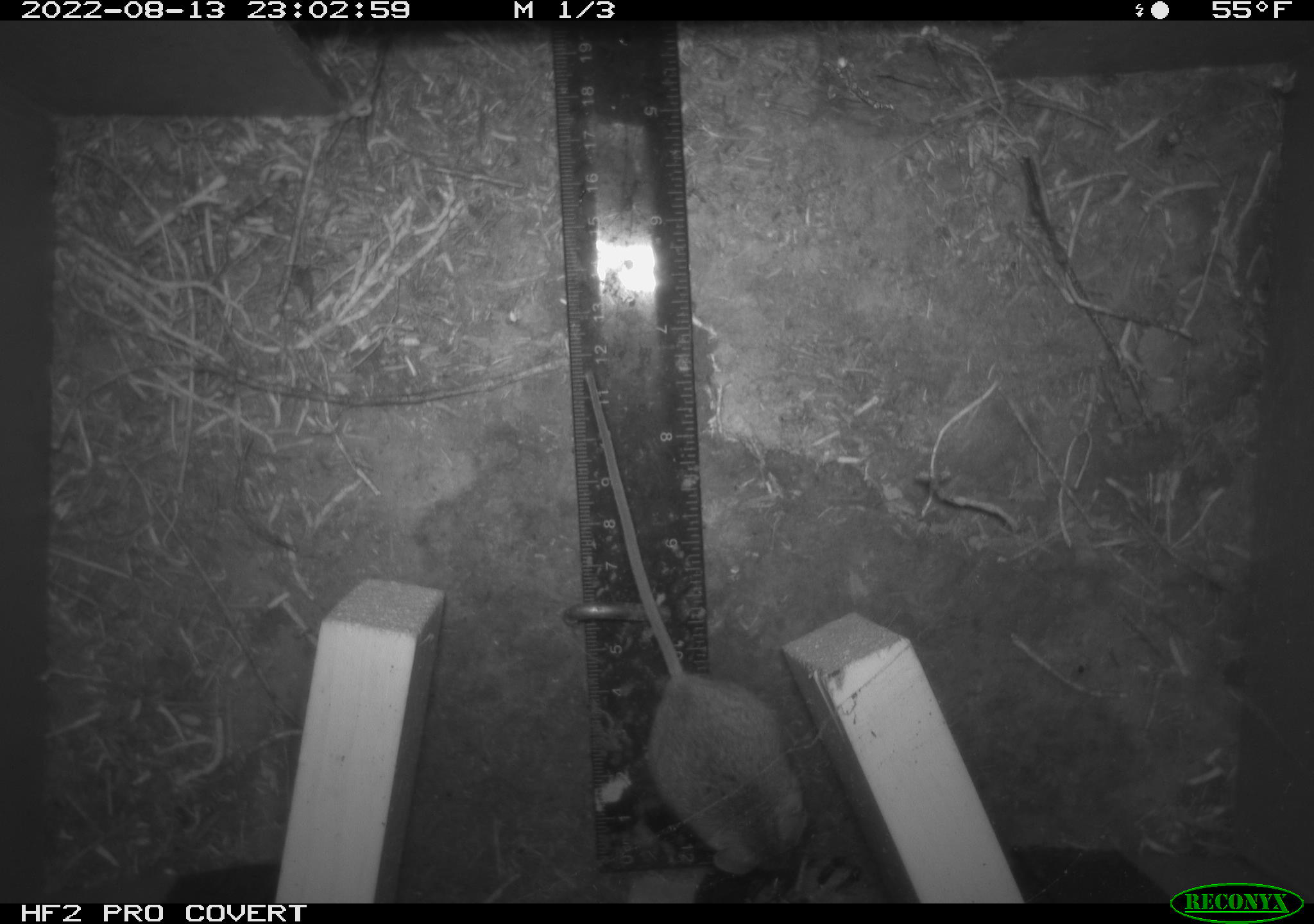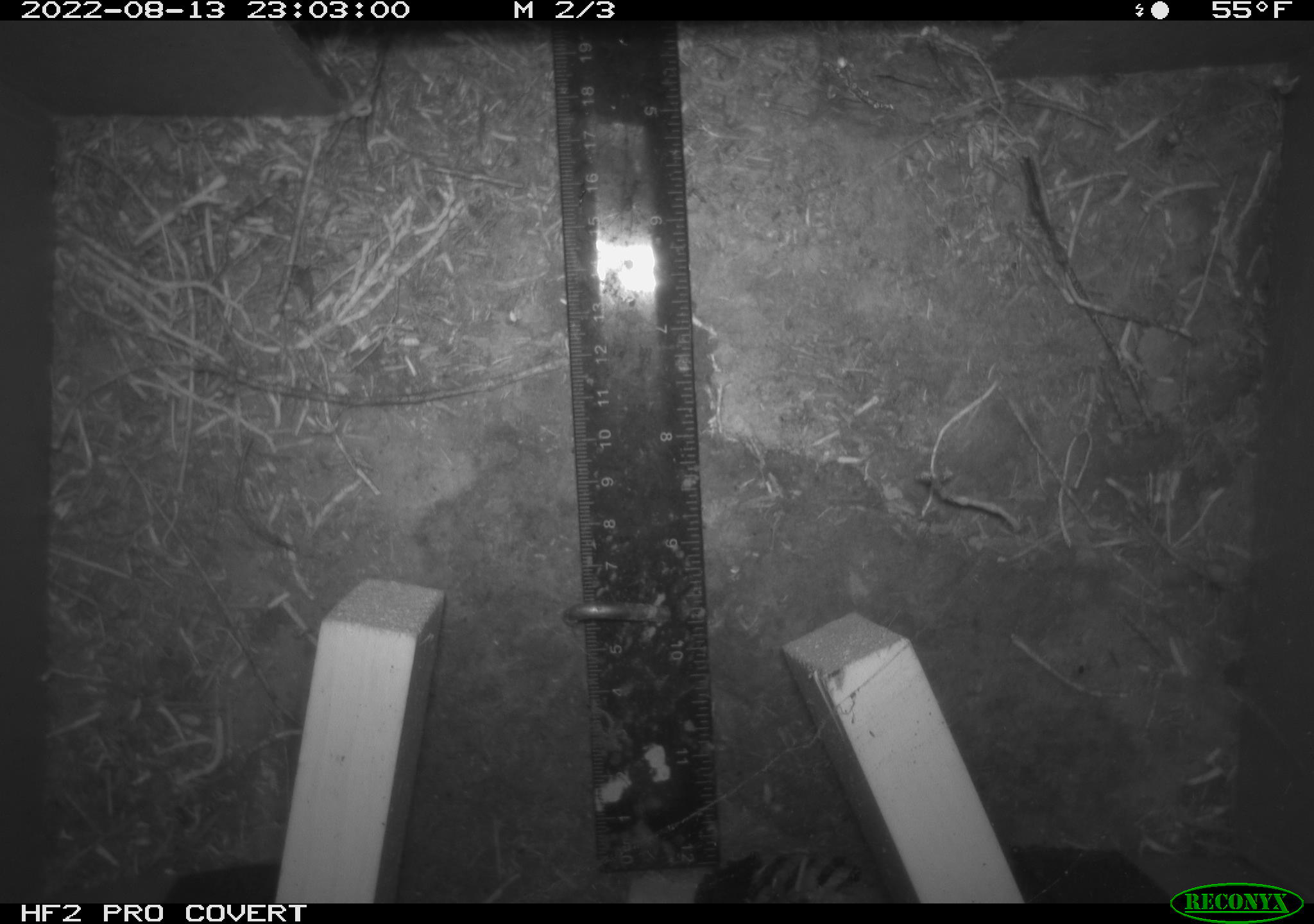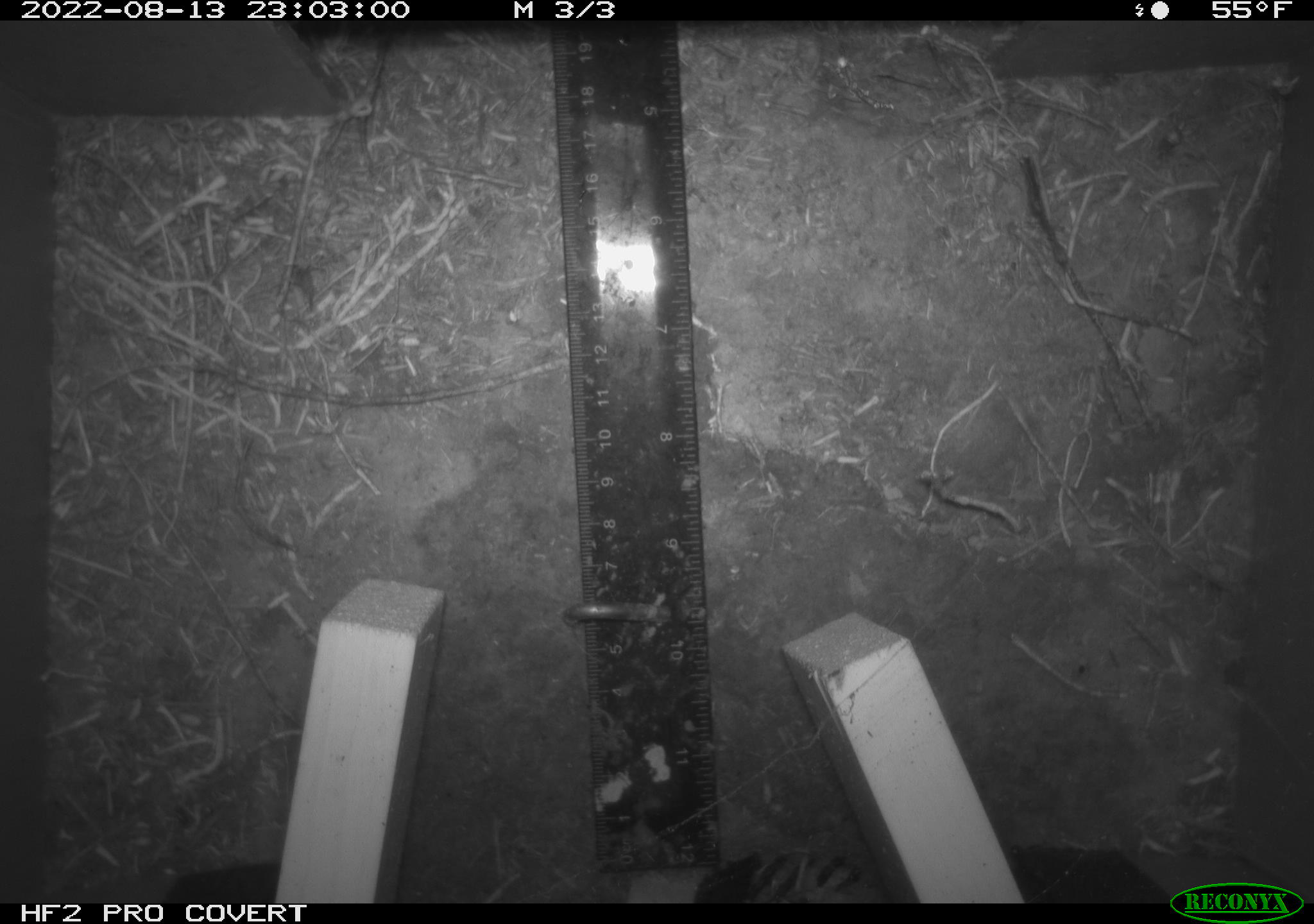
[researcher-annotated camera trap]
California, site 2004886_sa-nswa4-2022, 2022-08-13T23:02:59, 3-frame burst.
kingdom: Animalia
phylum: Chordata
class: Mammalia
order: Rodentia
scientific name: Rodentia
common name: rodent